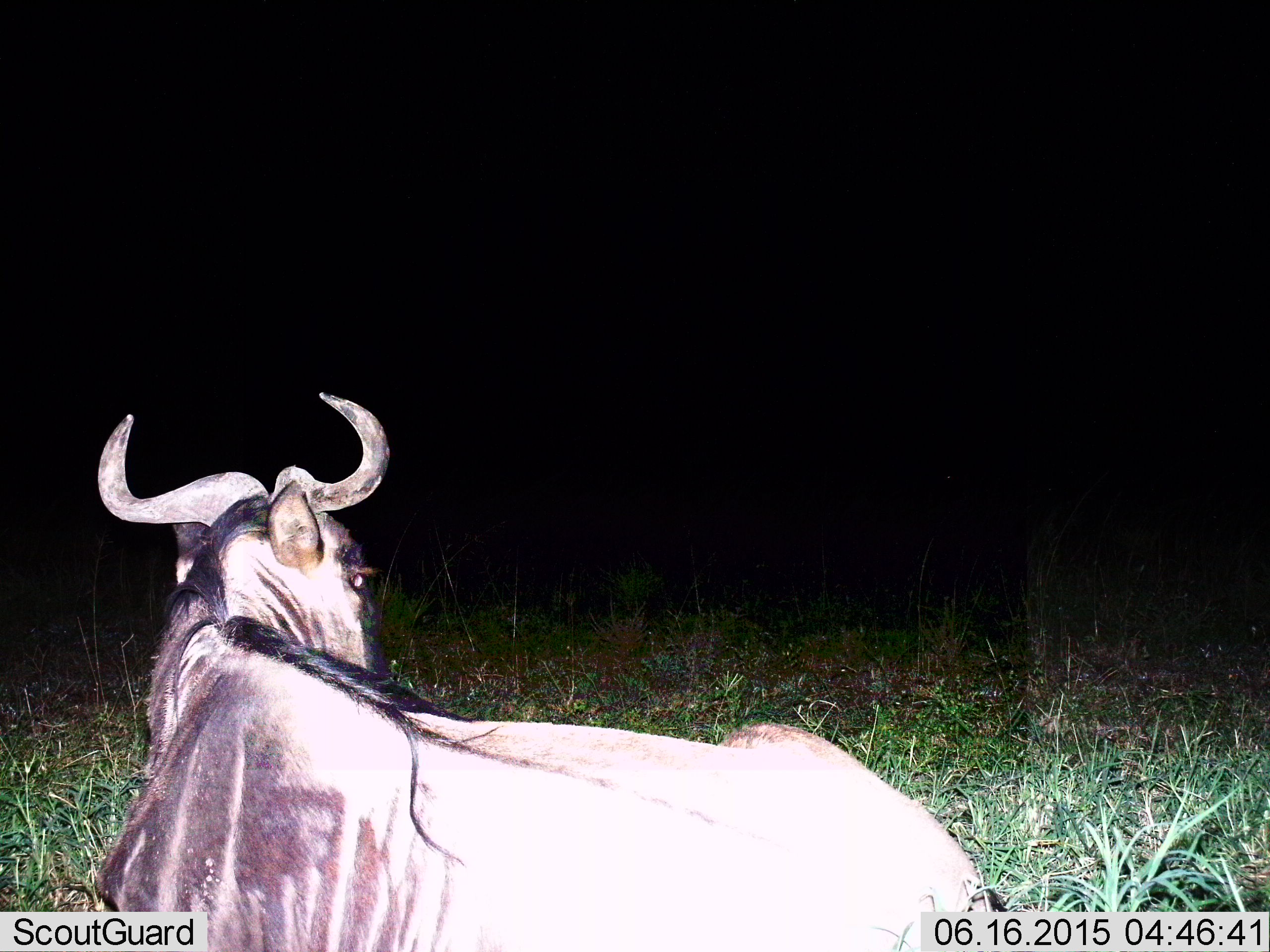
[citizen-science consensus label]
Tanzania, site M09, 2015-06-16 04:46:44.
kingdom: Animalia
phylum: Chordata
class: Mammalia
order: Artiodactyla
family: Bovidae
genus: Connochaetes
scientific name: Connochaetes taurinus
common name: blue wildebeest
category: wildebeest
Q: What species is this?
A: Wildebeest (blue wildebeest) (Connochaetes taurinus).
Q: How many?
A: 1.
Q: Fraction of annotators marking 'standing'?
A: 20%.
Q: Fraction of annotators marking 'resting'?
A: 80%.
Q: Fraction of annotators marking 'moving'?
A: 0%.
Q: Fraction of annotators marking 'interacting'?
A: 0%.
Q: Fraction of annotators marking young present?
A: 0%.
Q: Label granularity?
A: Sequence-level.